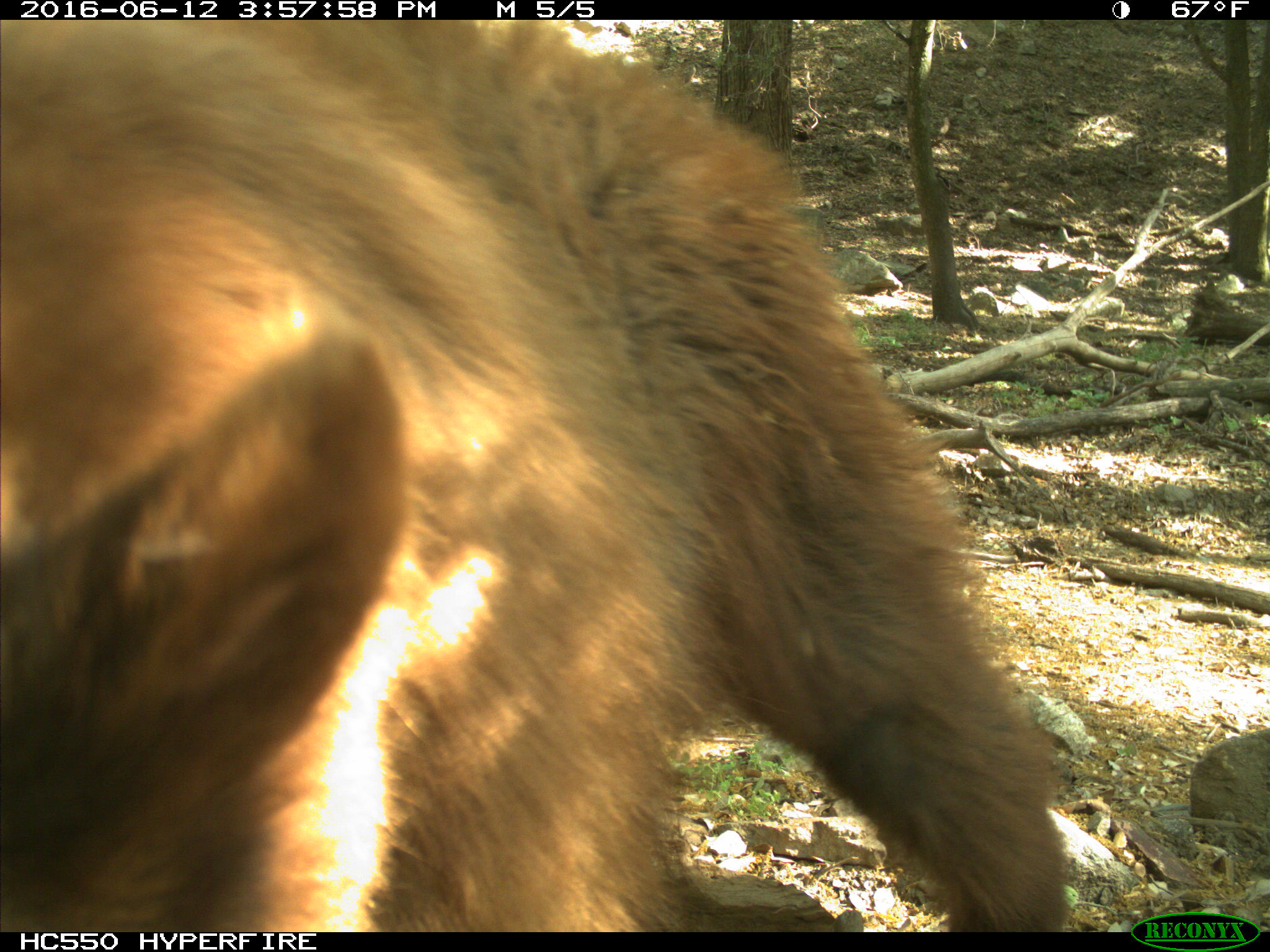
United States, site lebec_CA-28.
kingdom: Animalia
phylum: Chordata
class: Mammalia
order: Carnivora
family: Ursidae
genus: Ursus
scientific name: Ursus americanus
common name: american black bear